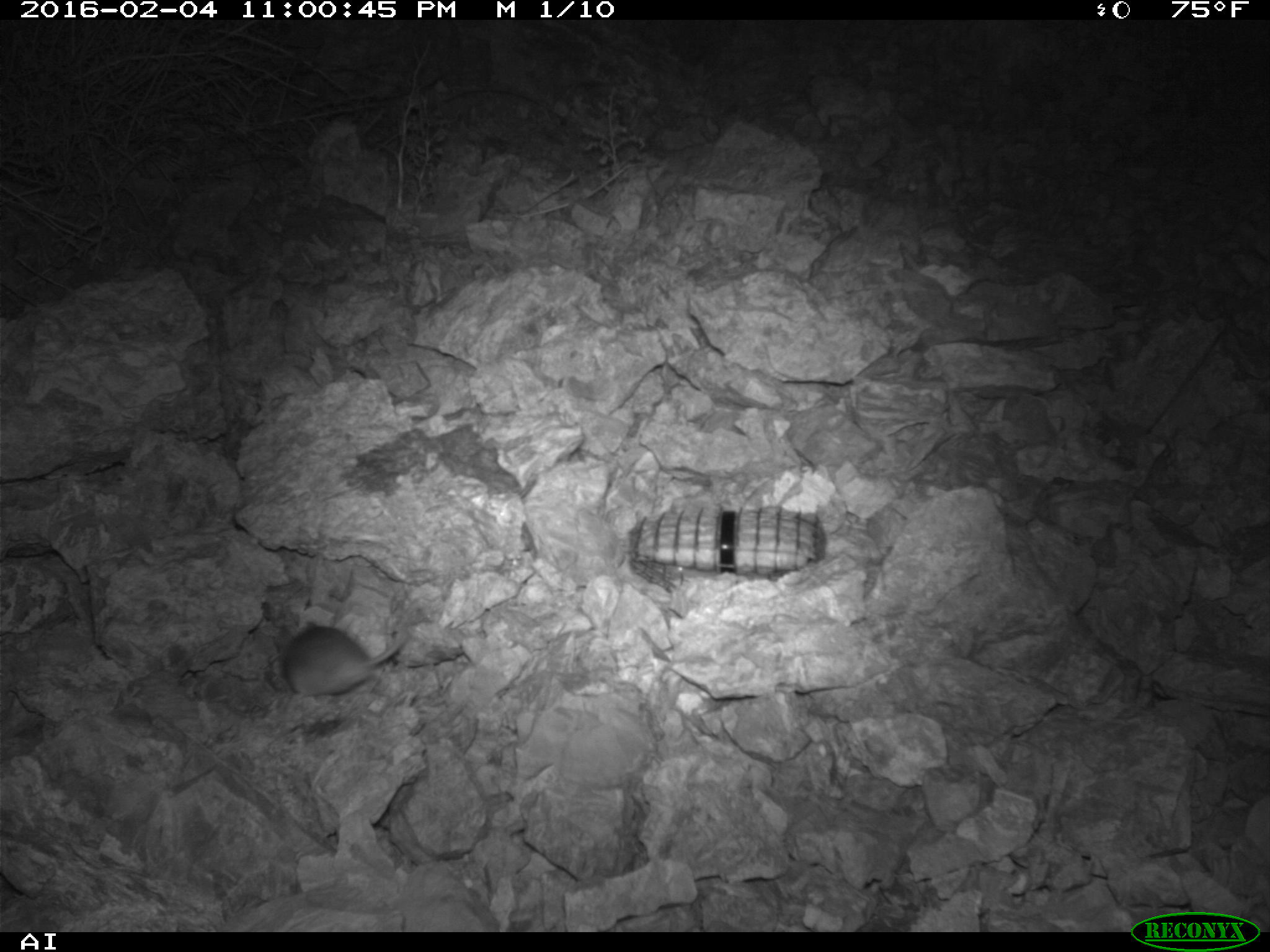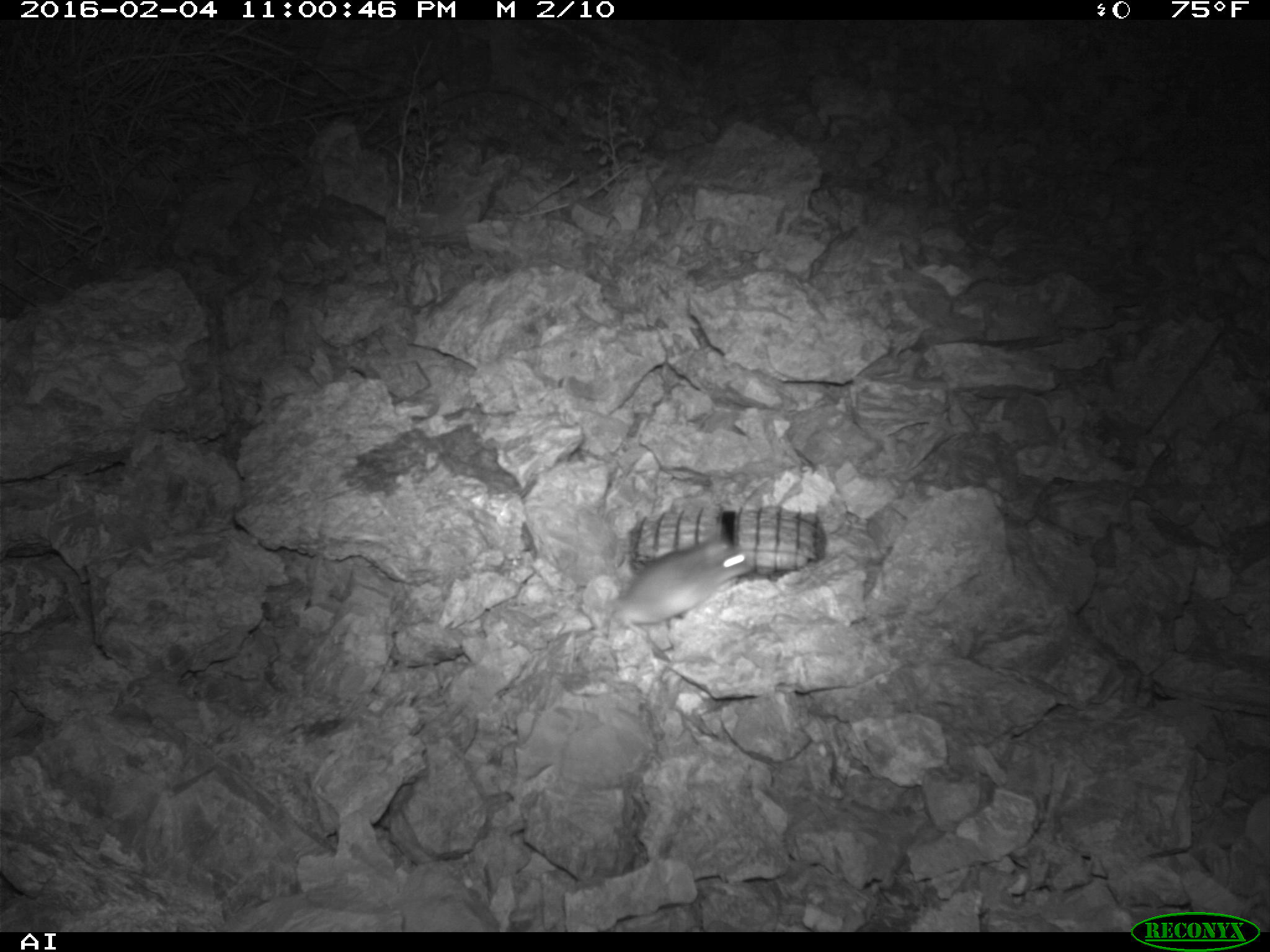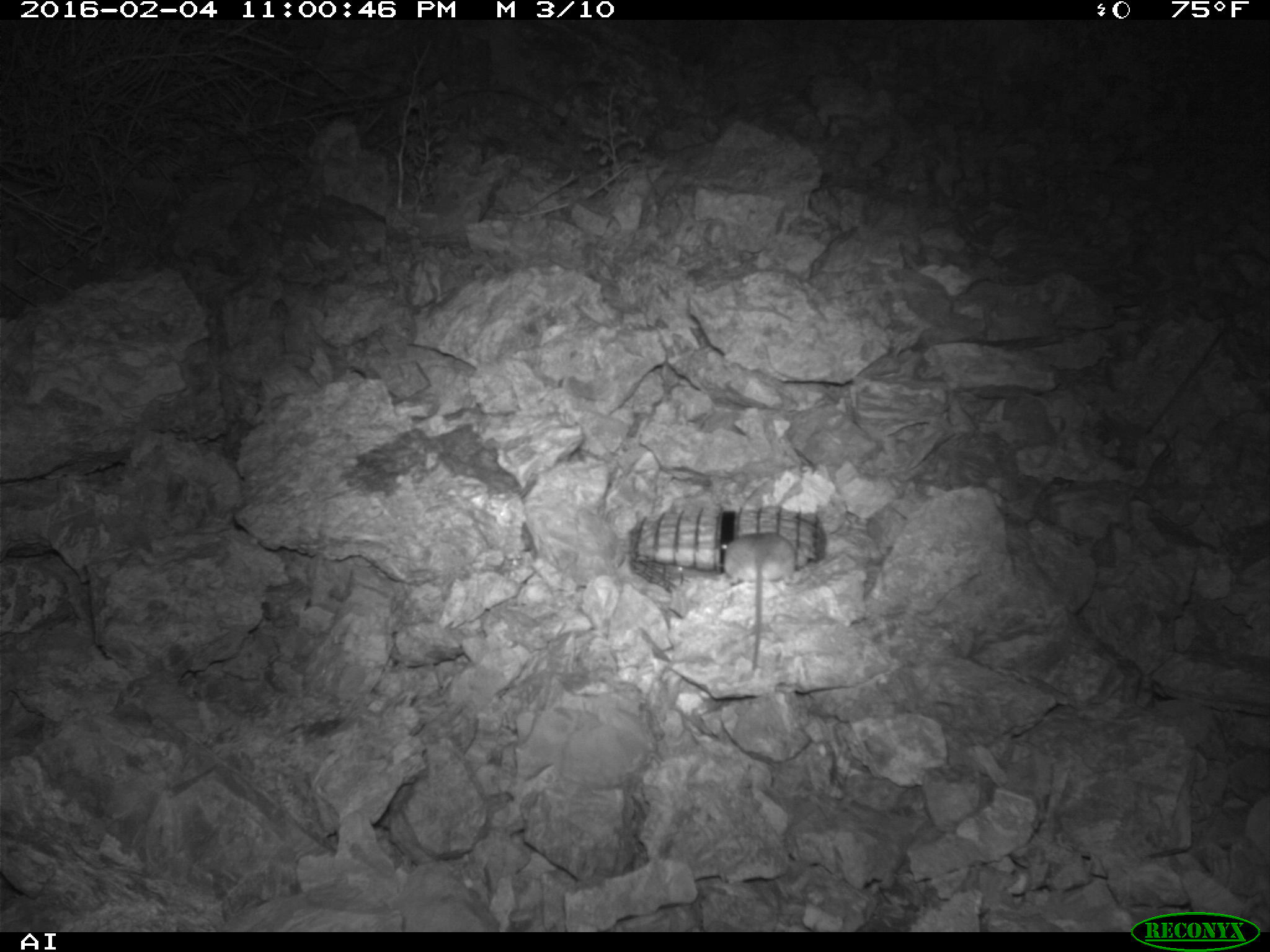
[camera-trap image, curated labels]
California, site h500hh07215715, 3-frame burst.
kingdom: Animalia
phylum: Chordata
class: Mammalia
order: Rodentia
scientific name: Rodentia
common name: rodent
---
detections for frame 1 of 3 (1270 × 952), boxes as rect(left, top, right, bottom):
rodent: rect(283, 622, 410, 695)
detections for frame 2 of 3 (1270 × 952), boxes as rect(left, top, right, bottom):
rodent: rect(611, 527, 754, 636)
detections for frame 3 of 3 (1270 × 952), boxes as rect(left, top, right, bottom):
rodent: rect(723, 531, 796, 672)